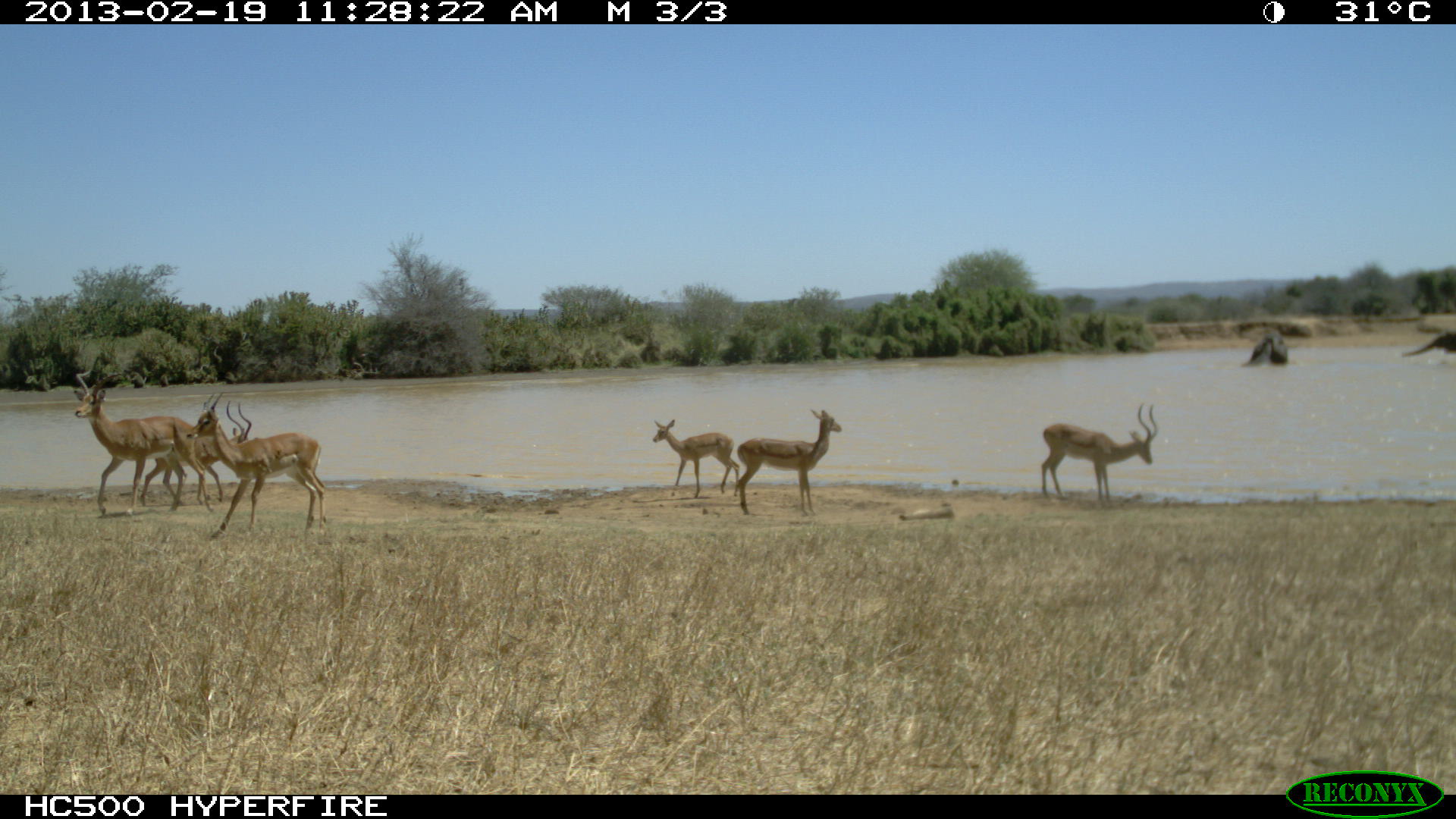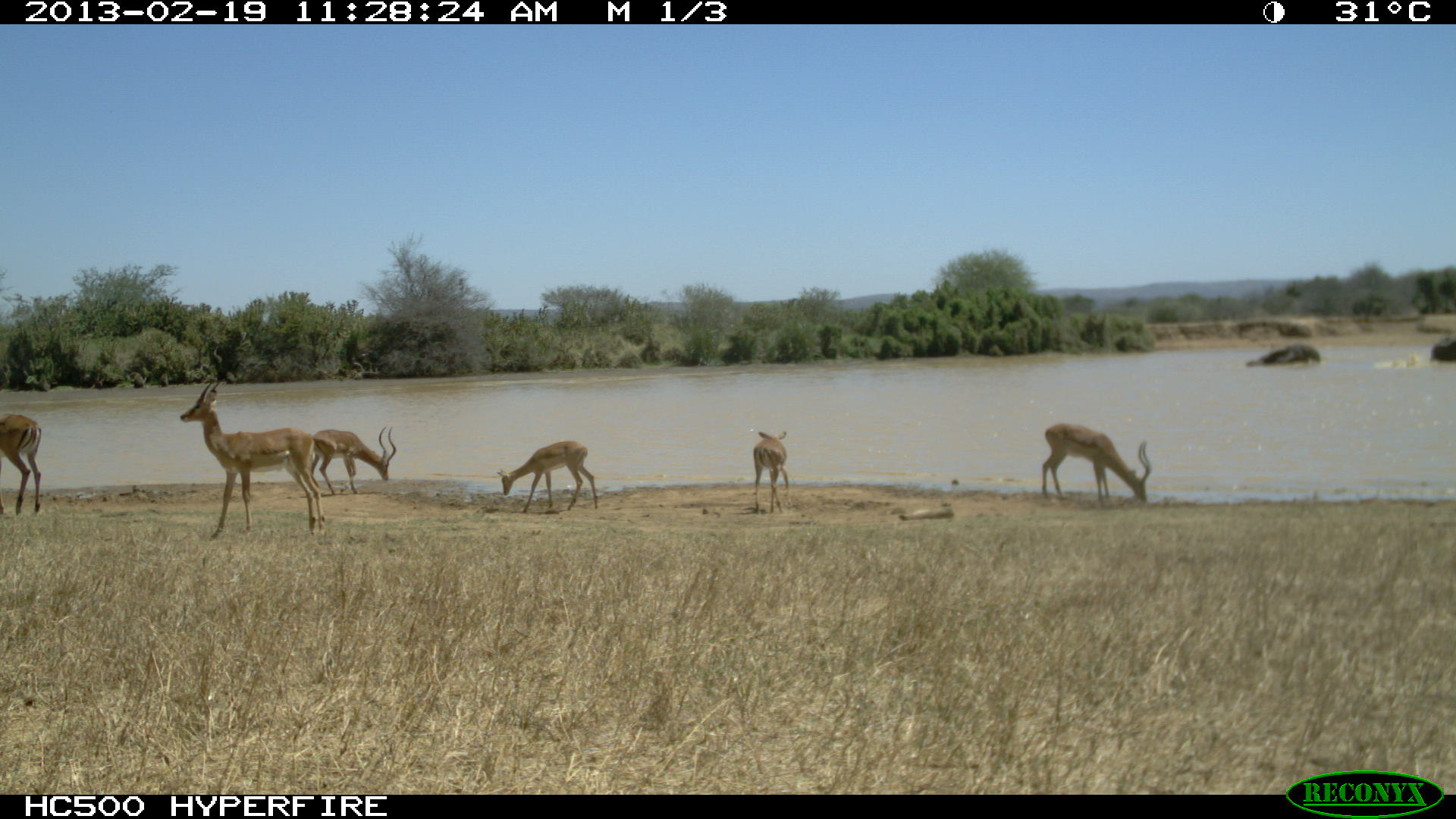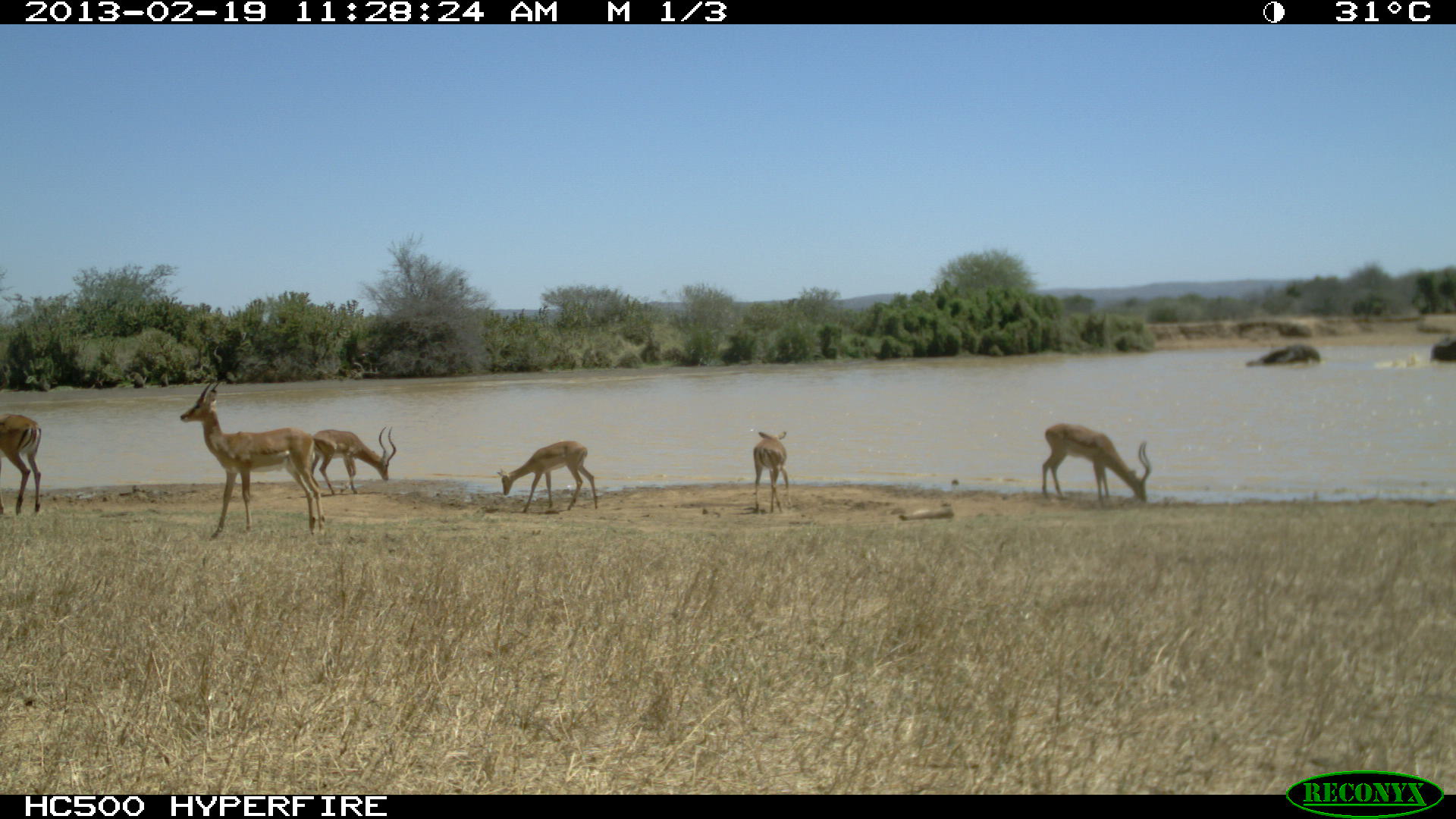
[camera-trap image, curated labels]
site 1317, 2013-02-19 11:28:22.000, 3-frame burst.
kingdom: Animalia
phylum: Chordata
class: Mammalia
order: Proboscidea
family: Elephantidae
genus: Loxodonta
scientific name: Loxodonta africana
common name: african bush elephant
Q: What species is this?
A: Loxodonta africana (african bush elephant).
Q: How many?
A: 2.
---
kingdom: Animalia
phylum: Chordata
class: Mammalia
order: Artiodactyla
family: Bovidae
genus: Aepyceros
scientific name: Aepyceros melampus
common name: impala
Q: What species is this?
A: Aepyceros melampus (impala).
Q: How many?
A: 6.